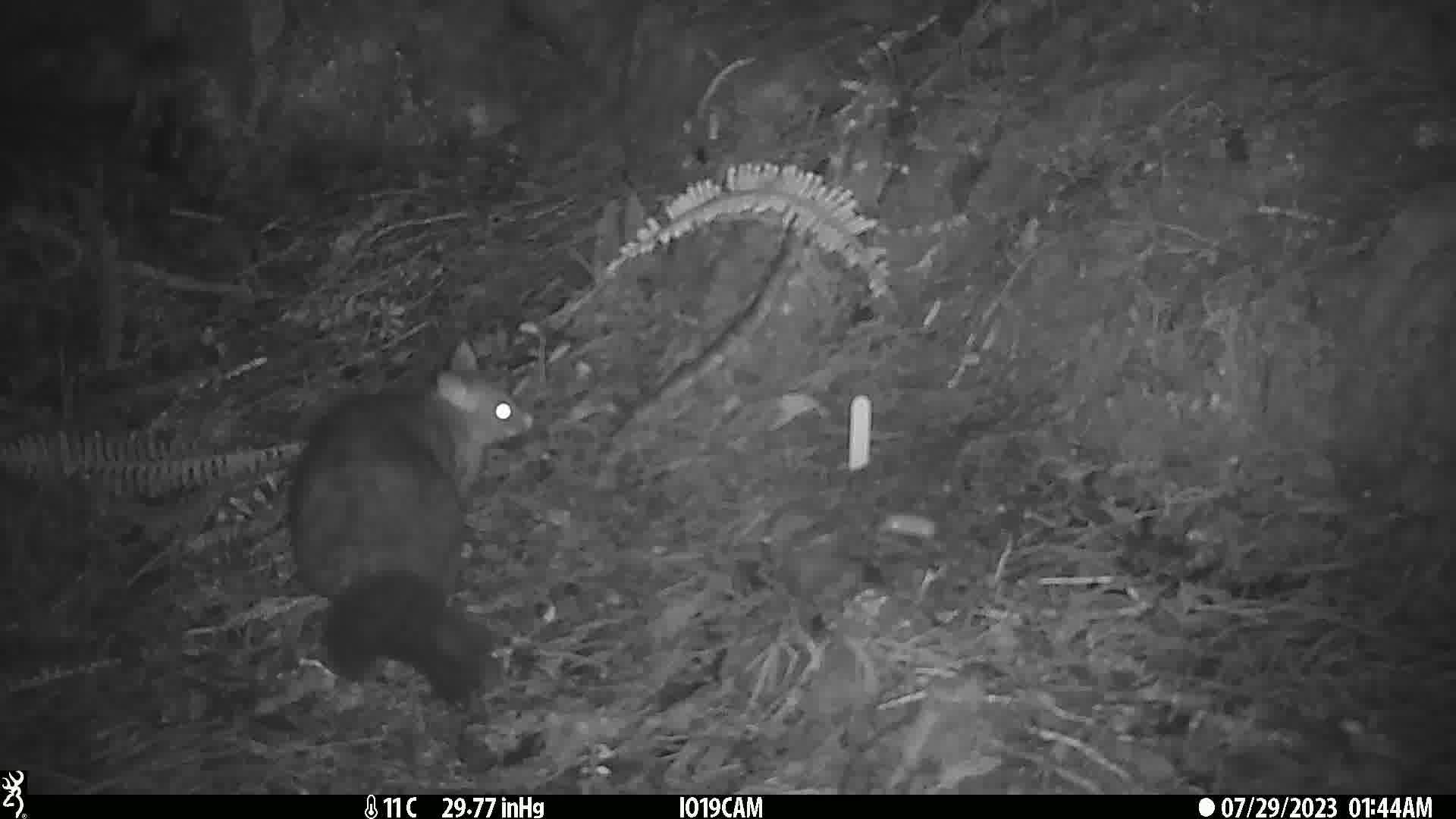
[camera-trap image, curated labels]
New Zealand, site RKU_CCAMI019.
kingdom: Animalia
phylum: Chordata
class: Mammalia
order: Diprotodontia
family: Phalangeridae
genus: Trichosurus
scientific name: Trichosurus vulpecula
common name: common brushtail possum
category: possum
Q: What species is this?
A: Possum (common brushtail possum) (Trichosurus vulpecula).